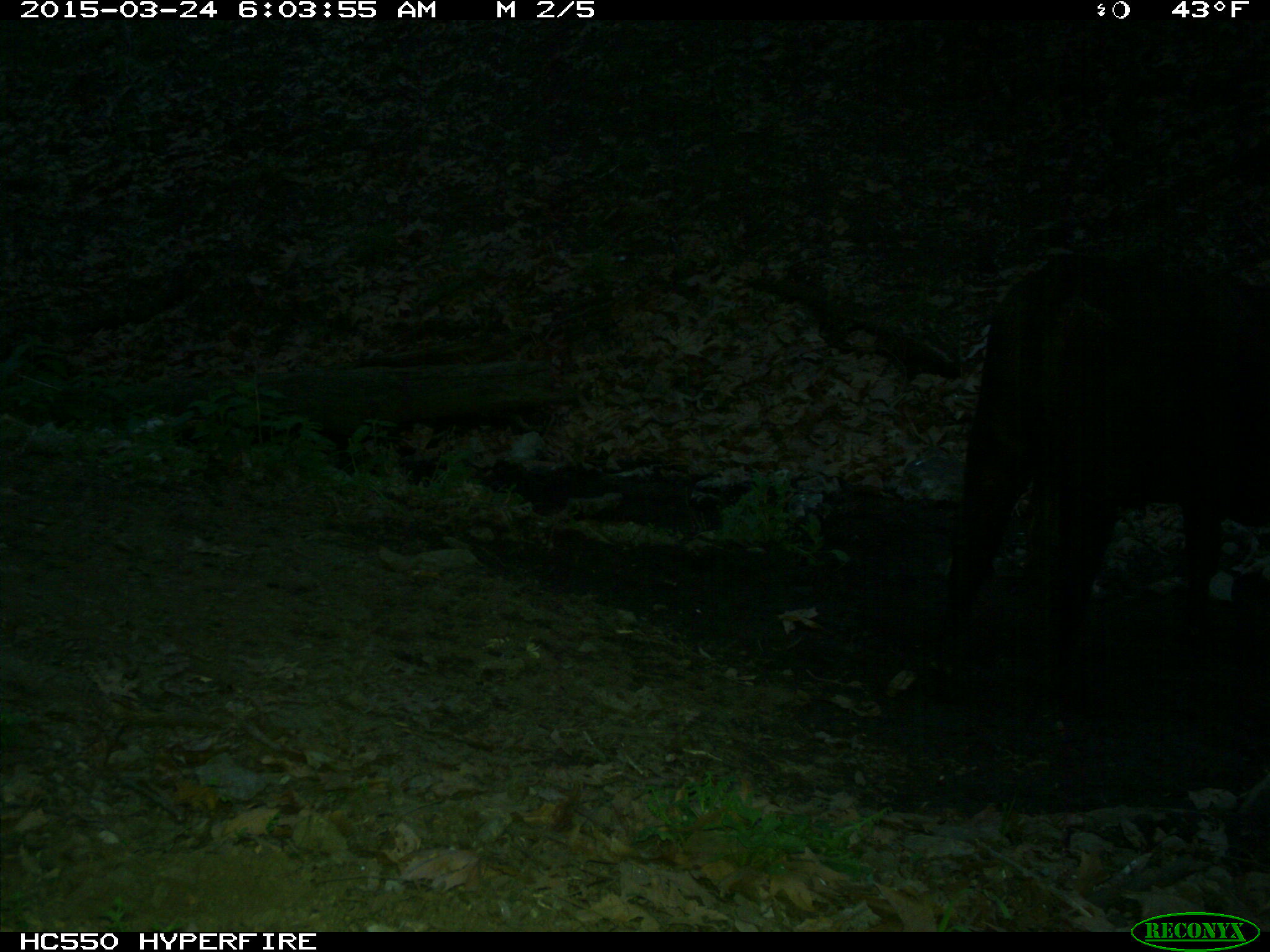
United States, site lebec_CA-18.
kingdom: Animalia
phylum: Chordata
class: Mammalia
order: Artiodactyla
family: Bovidae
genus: Bos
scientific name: Bos taurus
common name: domestic cow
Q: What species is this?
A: Bos taurus (domestic cow).